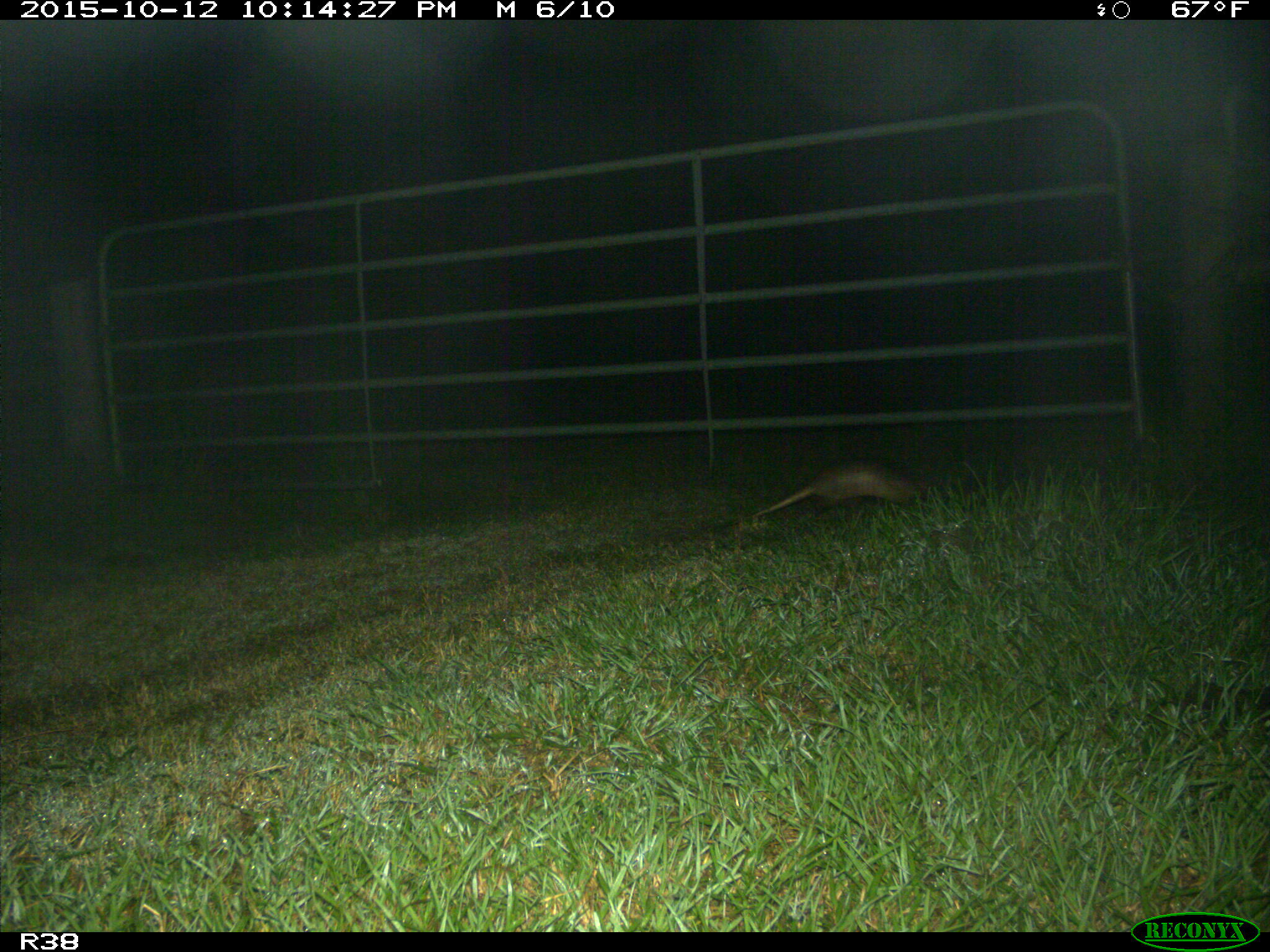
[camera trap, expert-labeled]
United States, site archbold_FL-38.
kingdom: Animalia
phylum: Chordata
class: Mammalia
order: Cingulata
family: Dasypodidae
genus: Dasypus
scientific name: Dasypus novemcinctus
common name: nine-banded armadillo